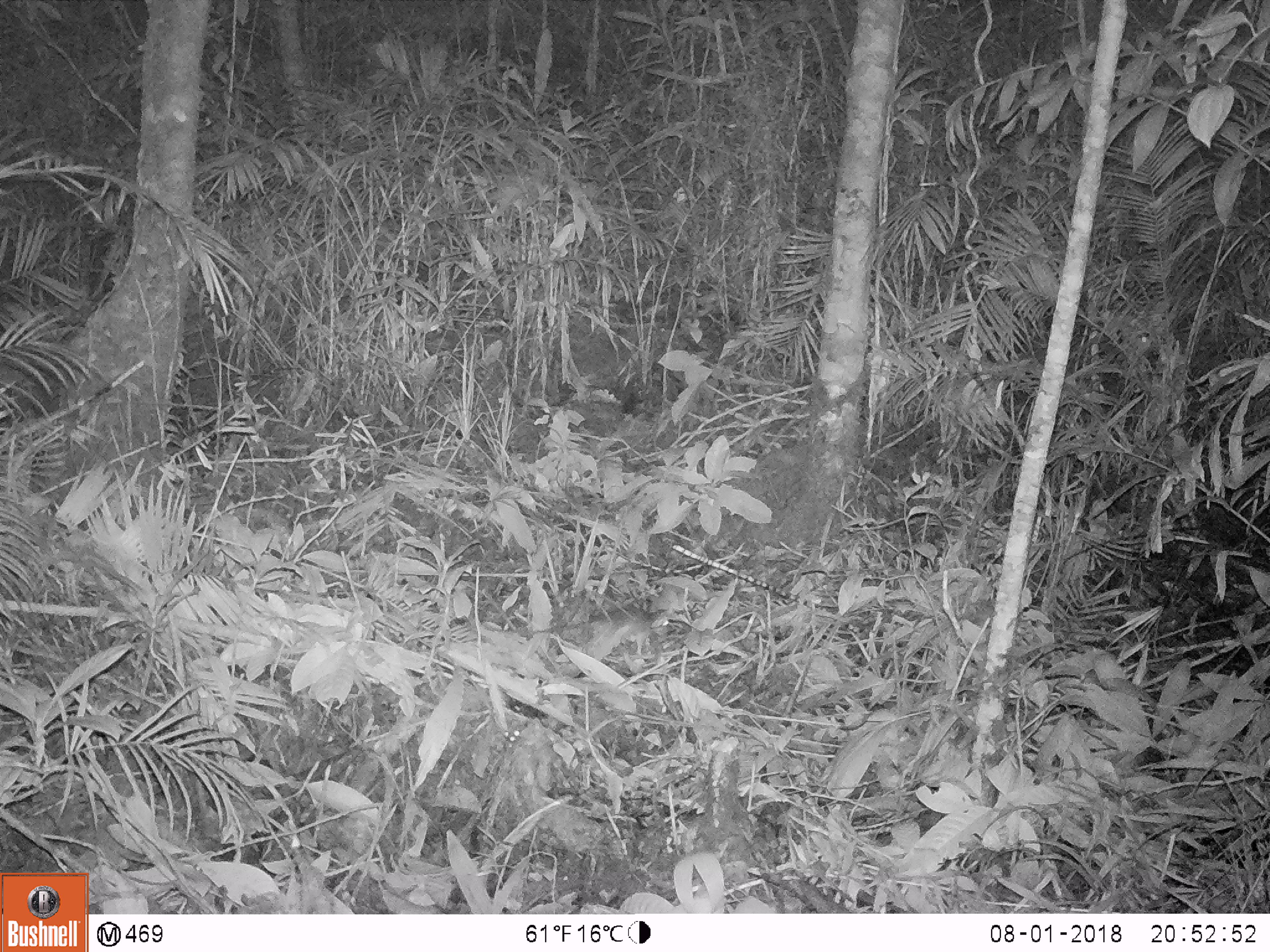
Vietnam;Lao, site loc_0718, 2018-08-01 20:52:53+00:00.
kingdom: Animalia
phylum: Chordata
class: Mammalia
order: Rodentia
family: Muridae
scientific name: Muridae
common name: old-world mice and rats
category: unidentified murid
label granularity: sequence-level